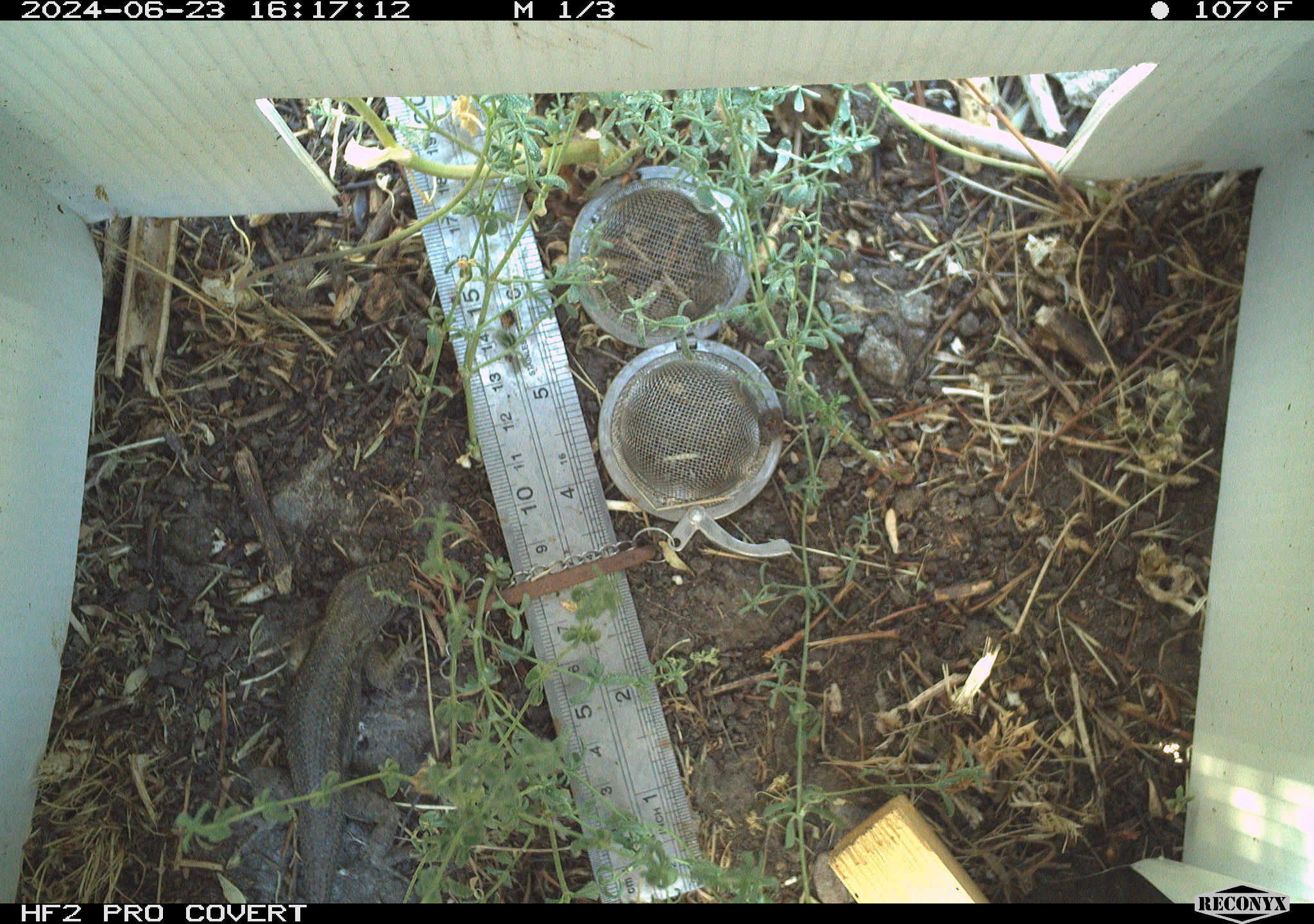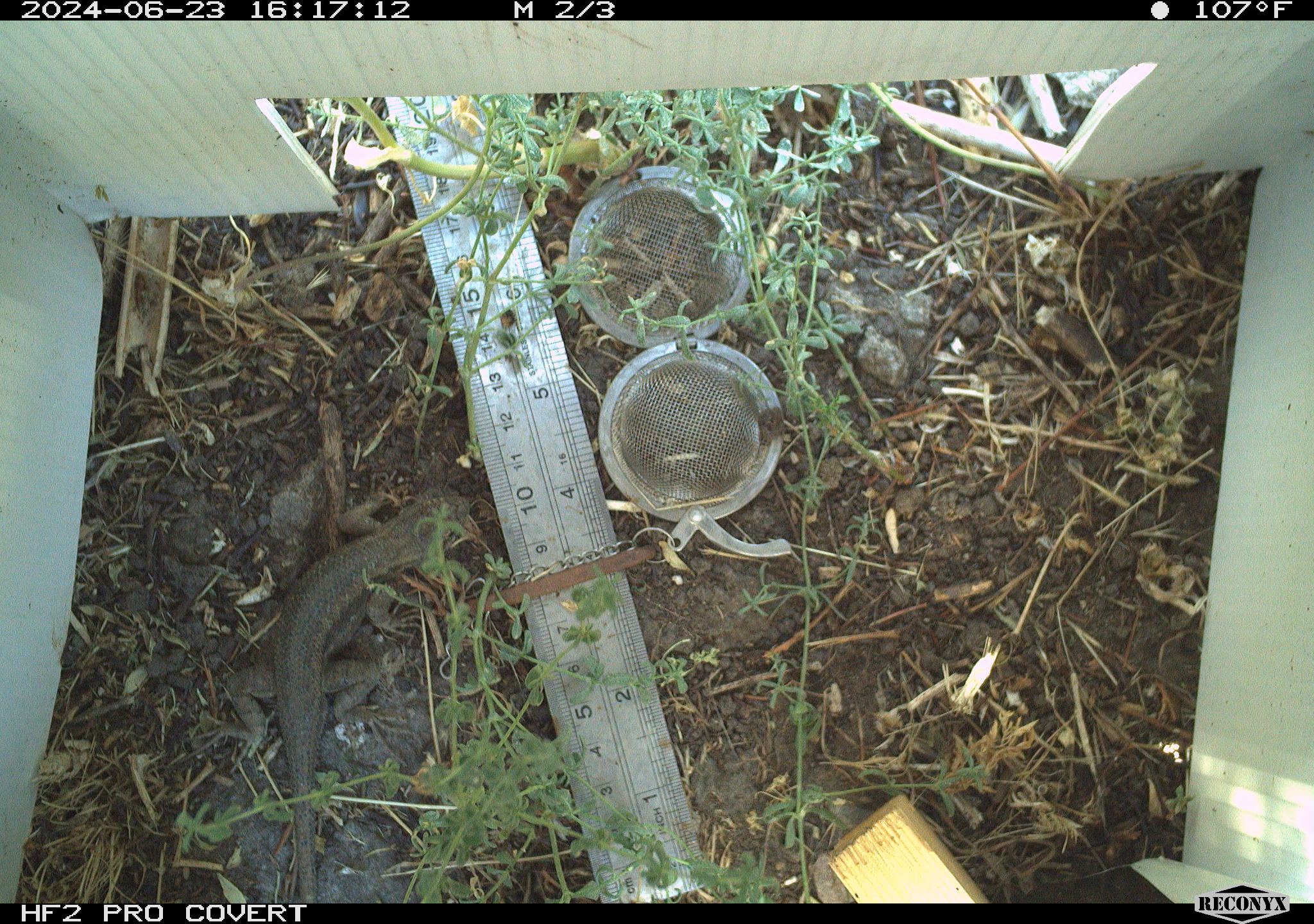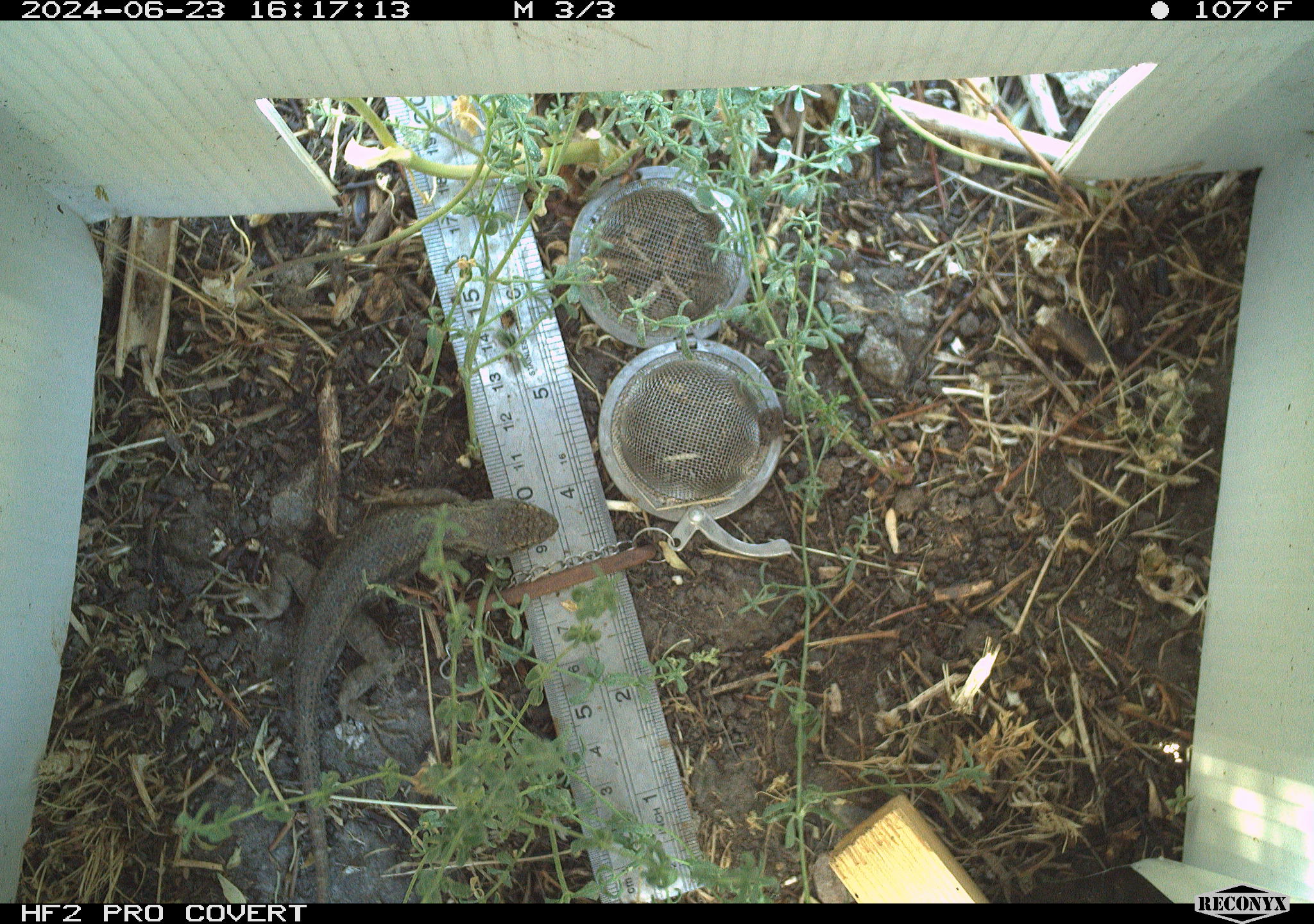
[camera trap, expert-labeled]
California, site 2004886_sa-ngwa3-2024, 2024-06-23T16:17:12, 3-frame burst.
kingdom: Animalia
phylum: Chordata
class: Reptilia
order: Squamata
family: Phrynosomatidae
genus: Sceloporus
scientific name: Sceloporus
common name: spiny lizards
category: sceloporus species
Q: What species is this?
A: Sceloporus species (spiny lizards) (Sceloporus).